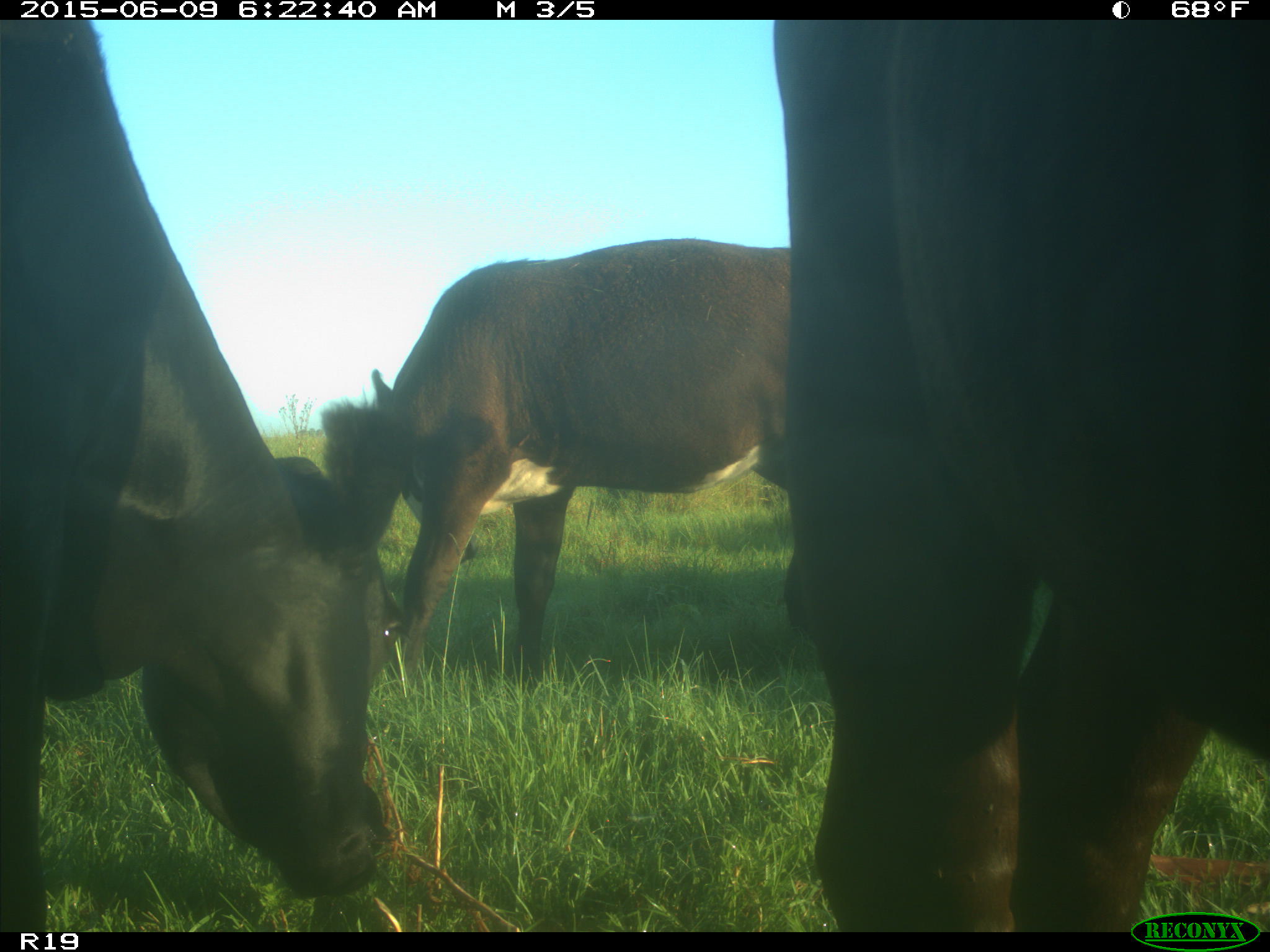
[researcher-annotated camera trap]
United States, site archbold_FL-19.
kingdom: Animalia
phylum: Chordata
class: Mammalia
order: Artiodactyla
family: Bovidae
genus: Bos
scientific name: Bos taurus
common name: domestic cow